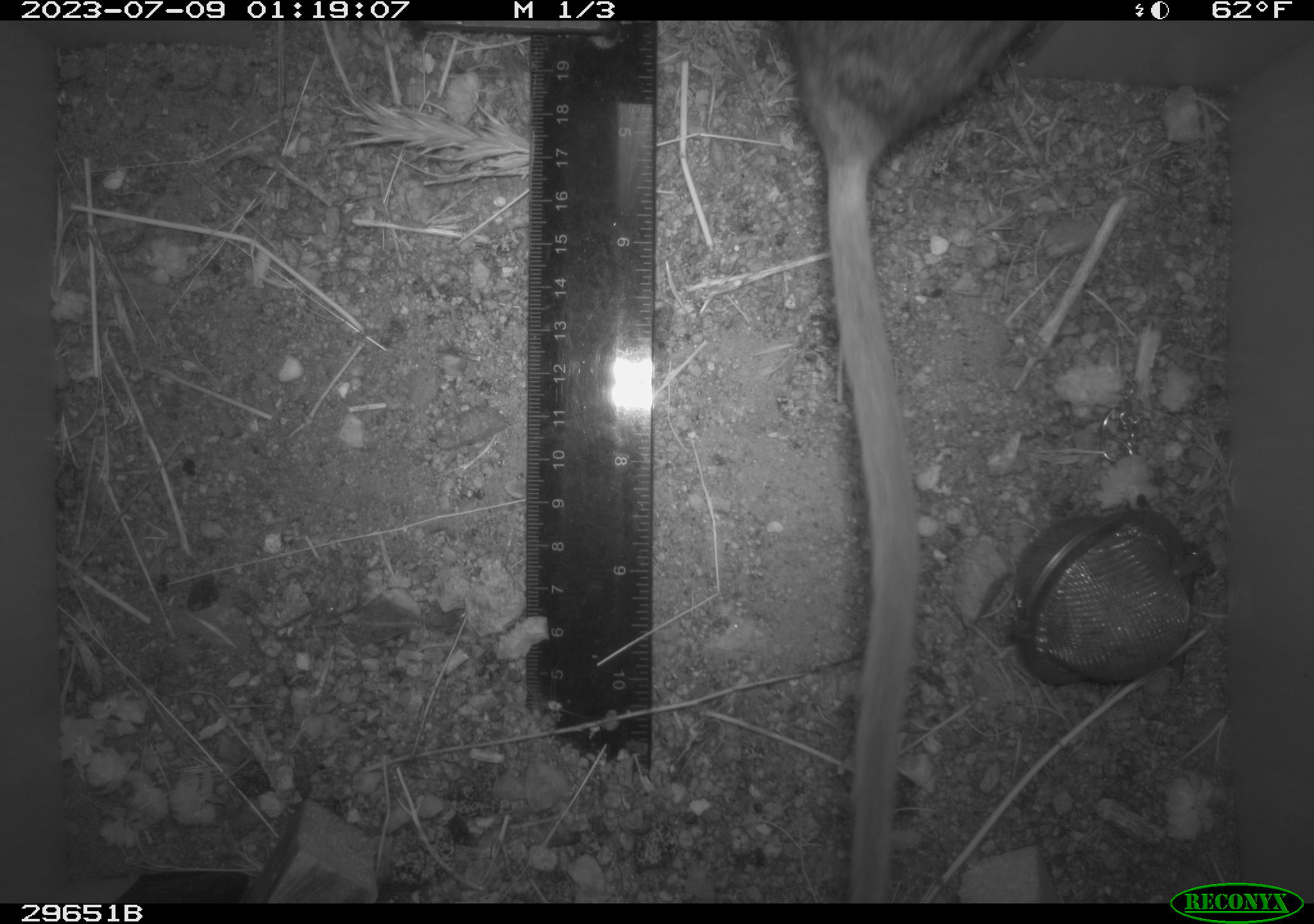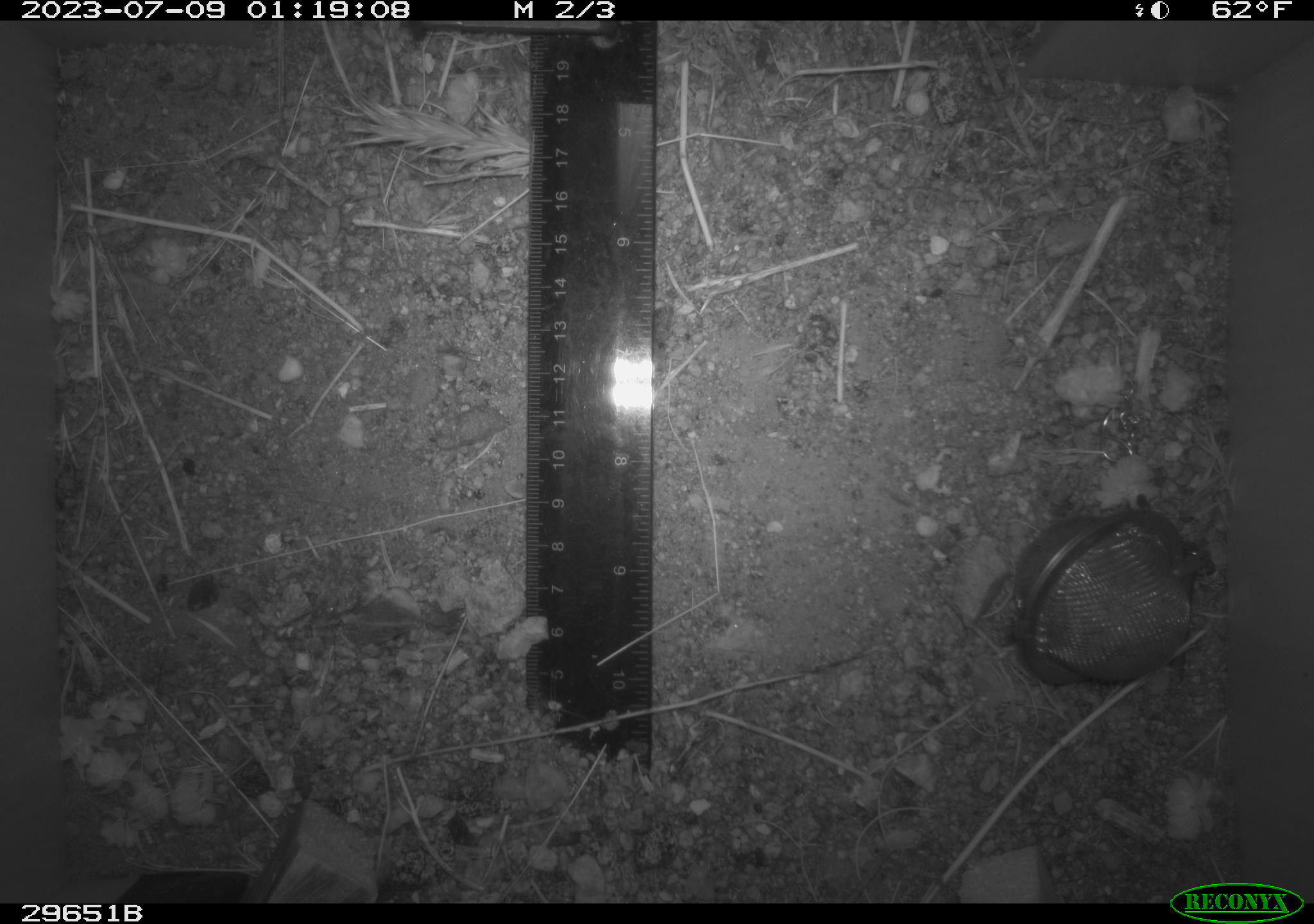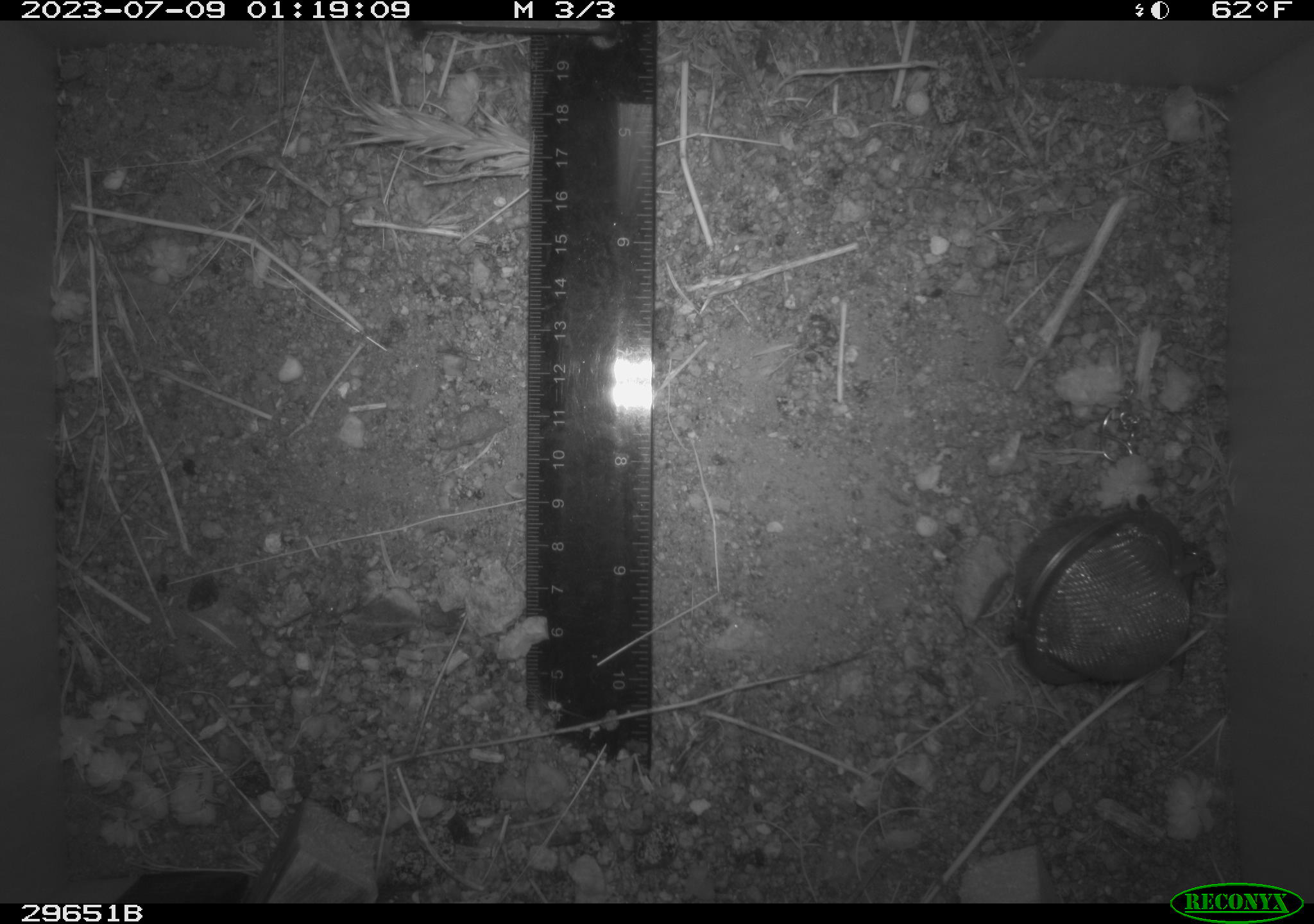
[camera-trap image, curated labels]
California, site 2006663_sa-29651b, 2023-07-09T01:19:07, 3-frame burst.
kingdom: Animalia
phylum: Chordata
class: Mammalia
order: Rodentia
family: Cricetidae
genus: Neotoma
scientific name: Neotoma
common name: pack rat or woodrat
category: neotoma species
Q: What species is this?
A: Neotoma species (pack rat or woodrat) (Neotoma).